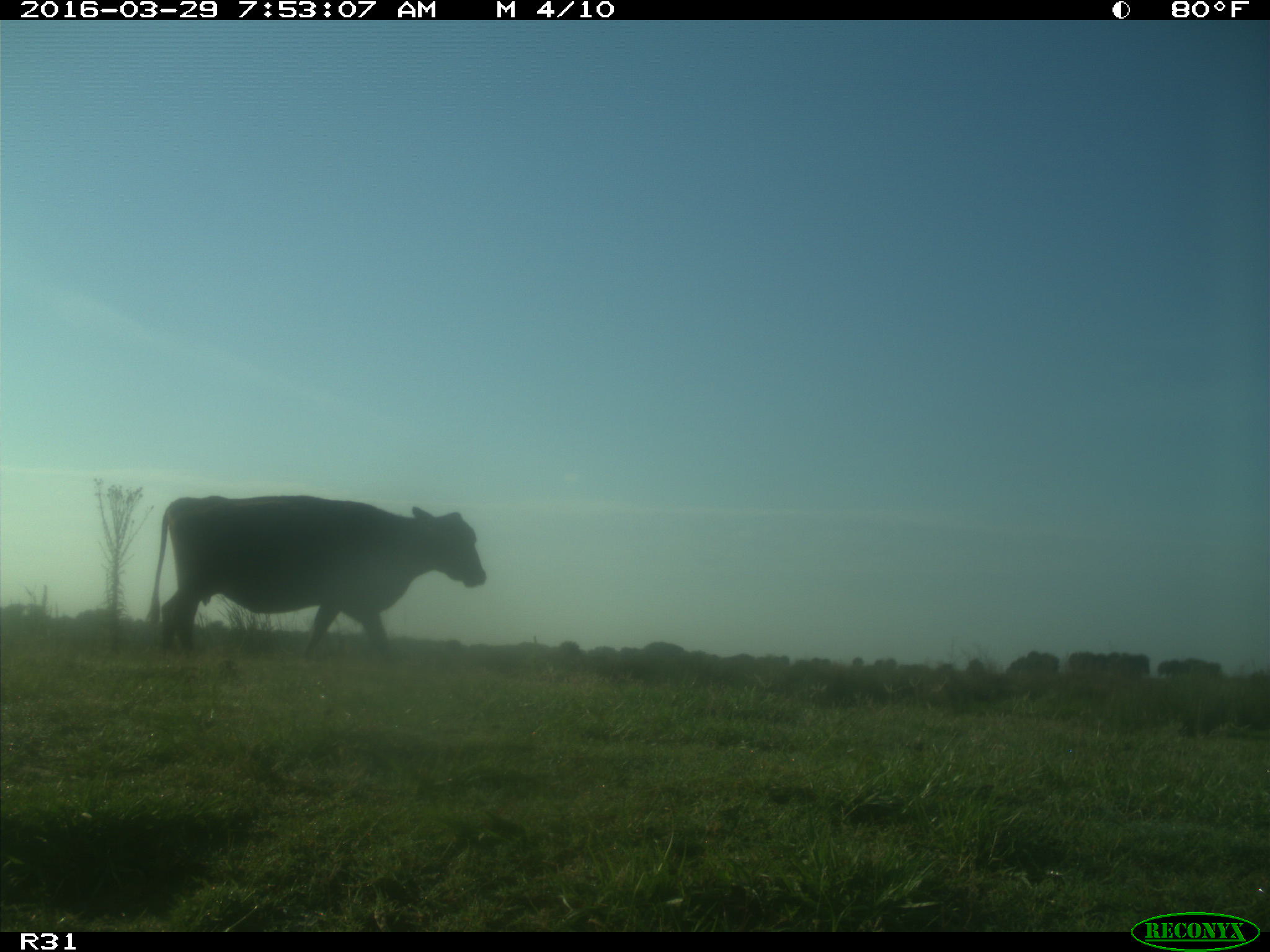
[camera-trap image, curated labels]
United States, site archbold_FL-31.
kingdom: Animalia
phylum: Chordata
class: Mammalia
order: Artiodactyla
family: Bovidae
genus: Bos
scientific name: Bos taurus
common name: domestic cow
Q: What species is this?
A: Bos taurus (domestic cow).